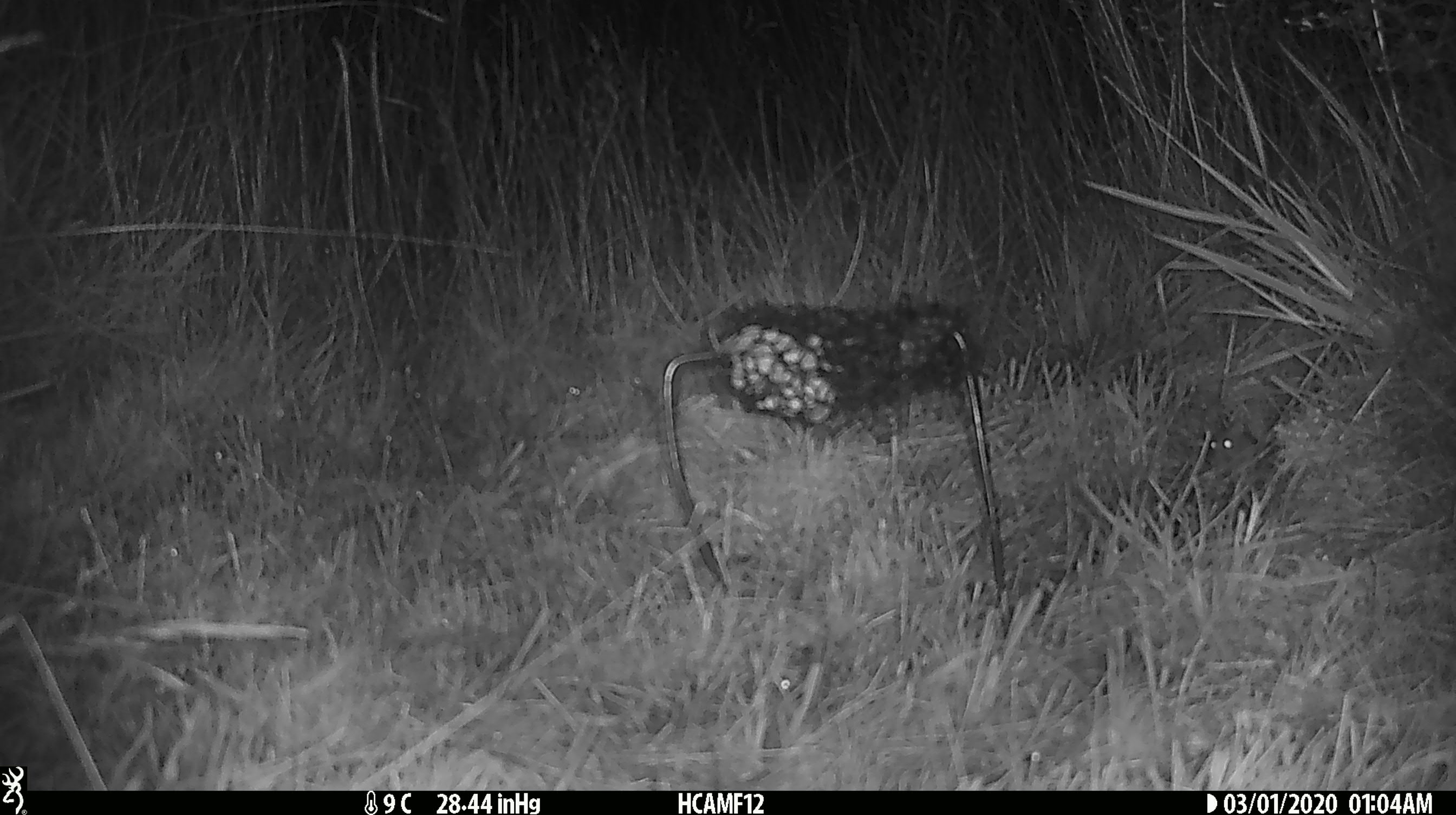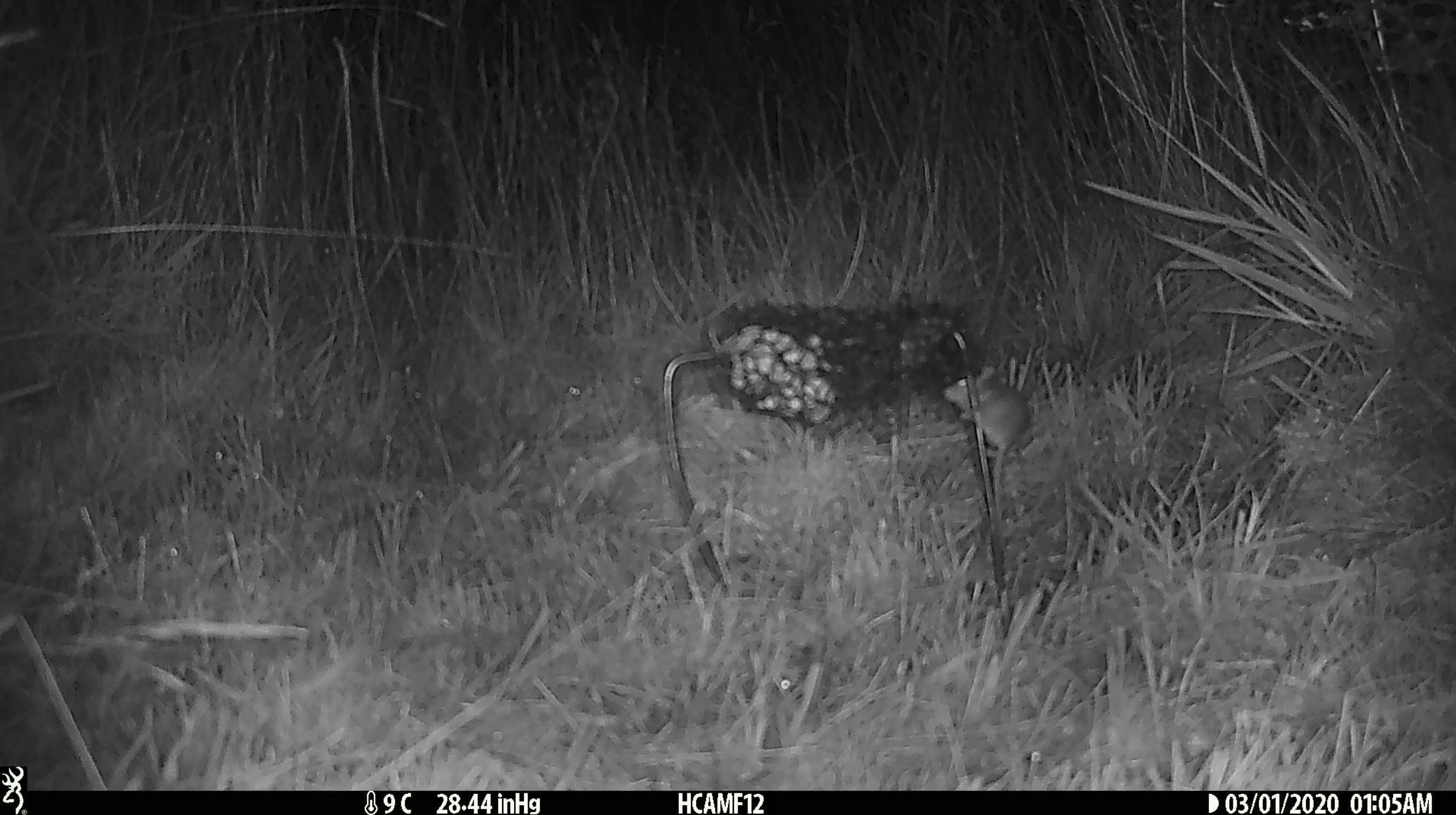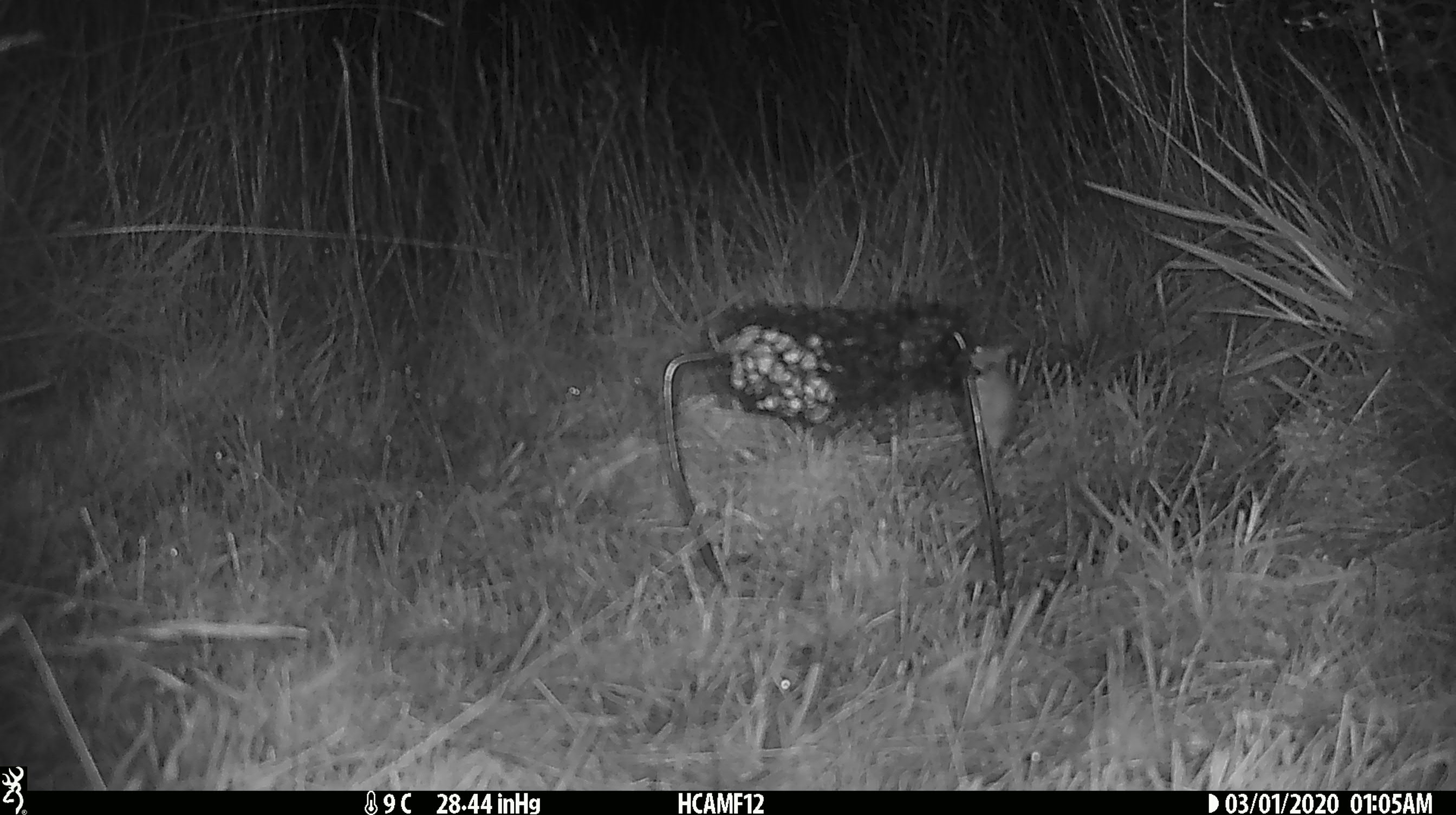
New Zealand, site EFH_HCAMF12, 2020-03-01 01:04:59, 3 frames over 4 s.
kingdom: Animalia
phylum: Chordata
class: Mammalia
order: Rodentia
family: Muridae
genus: Mus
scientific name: Mus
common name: mouse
Mouse (Mus).